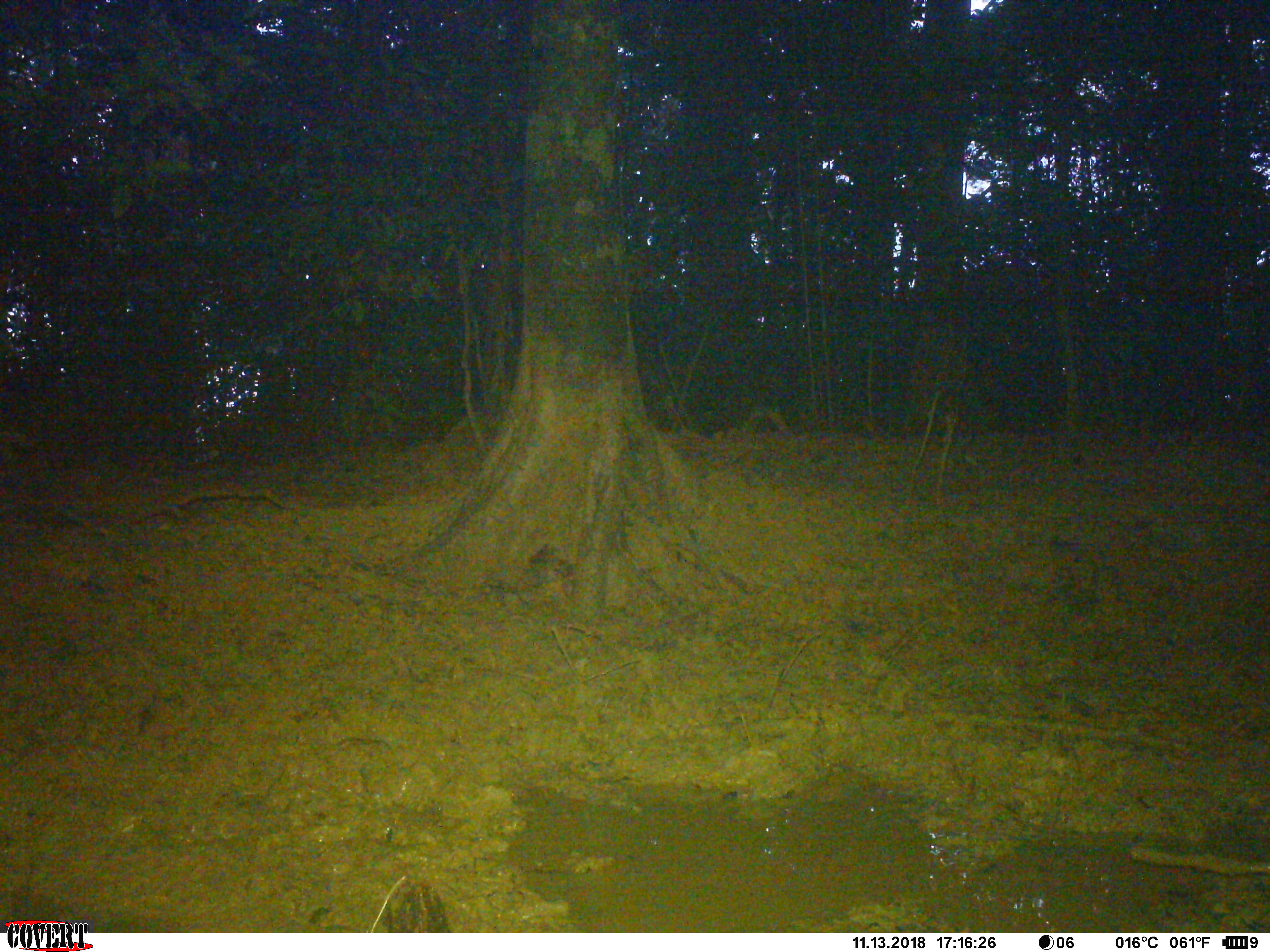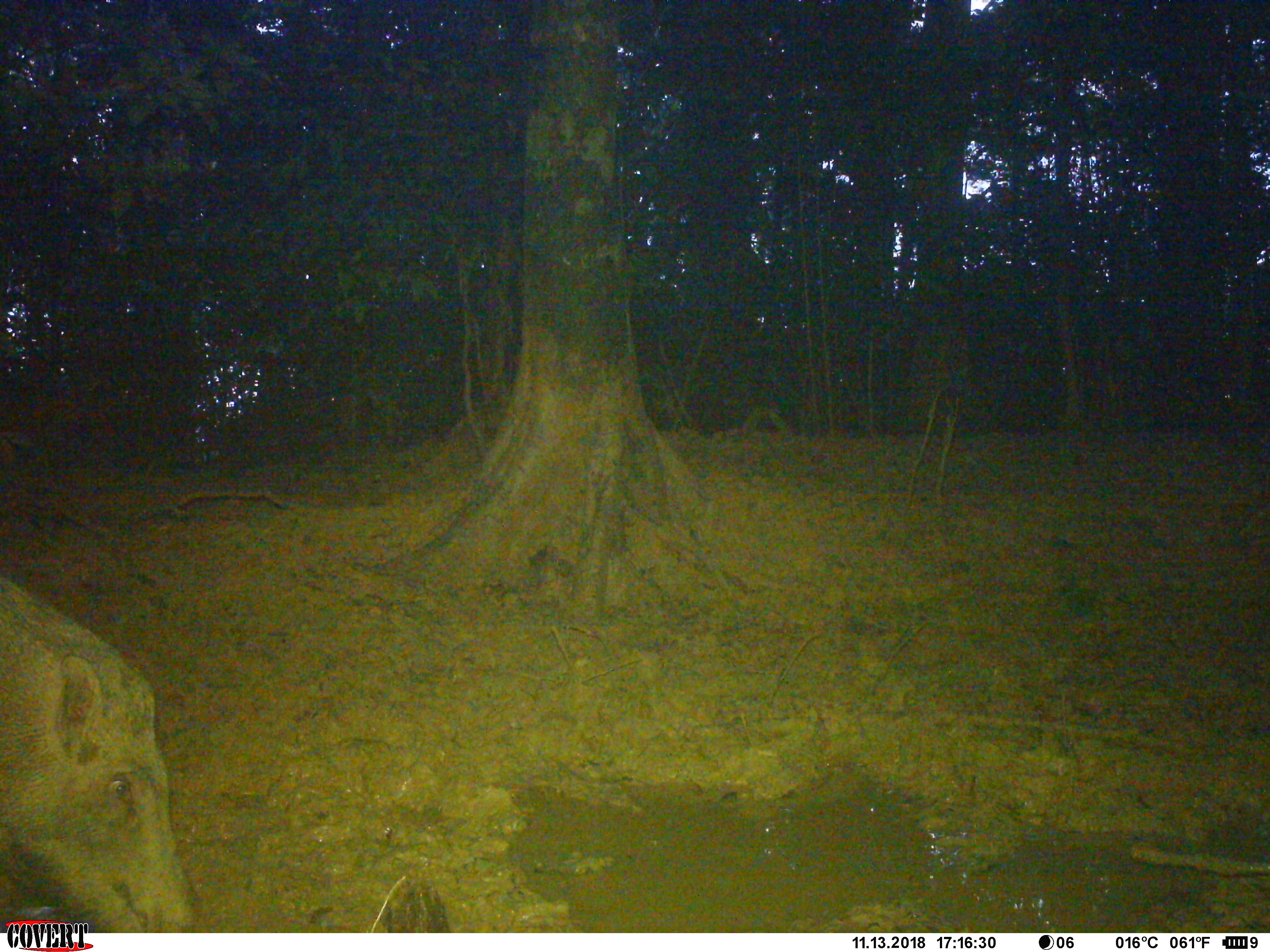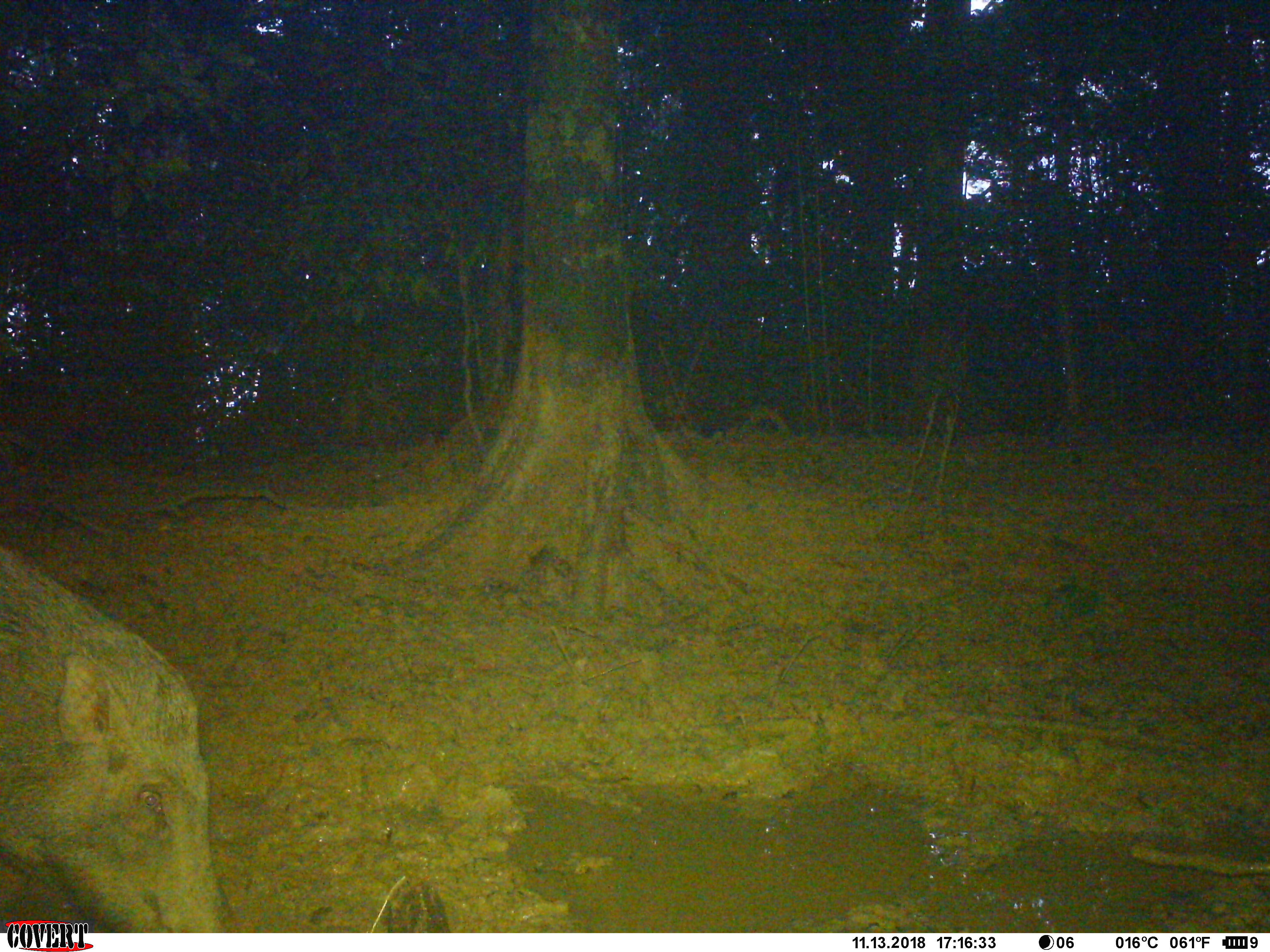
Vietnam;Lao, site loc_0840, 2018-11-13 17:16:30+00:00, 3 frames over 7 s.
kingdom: Animalia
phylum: Chordata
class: Mammalia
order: Artiodactyla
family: Suidae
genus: Sus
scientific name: Sus scrofa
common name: eurasian wild pig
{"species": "eurasian wild pig (Sus scrofa)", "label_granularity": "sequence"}